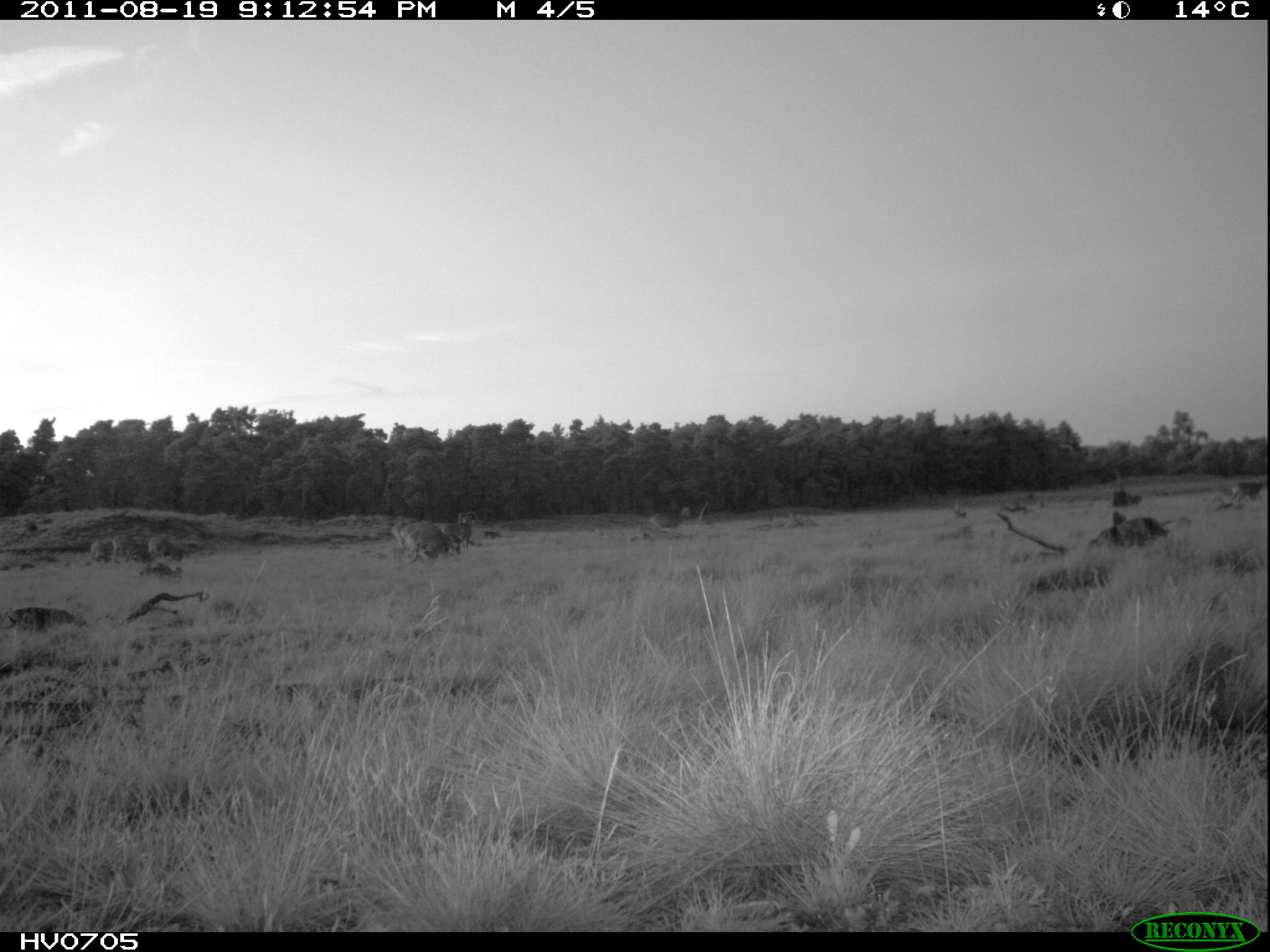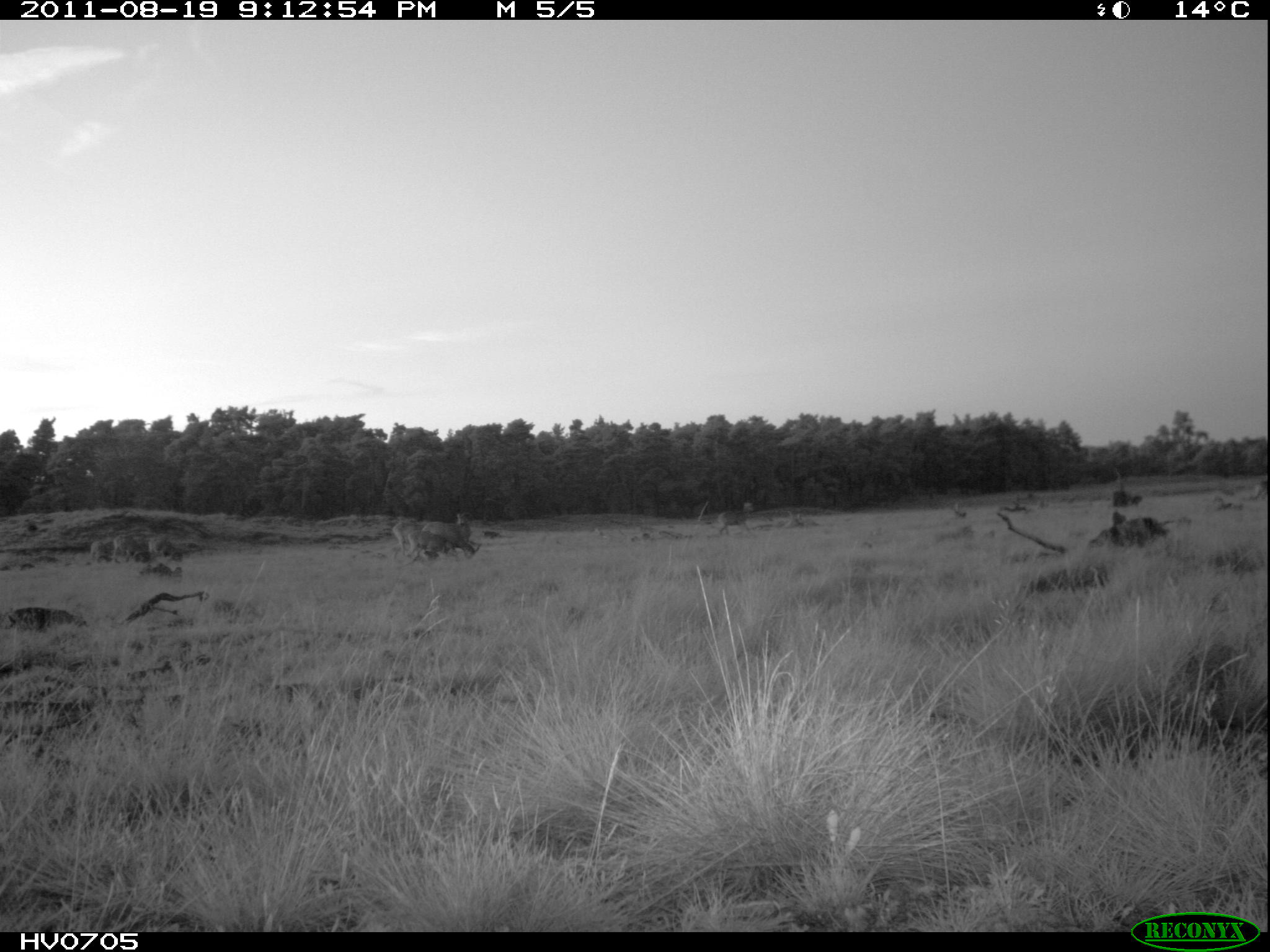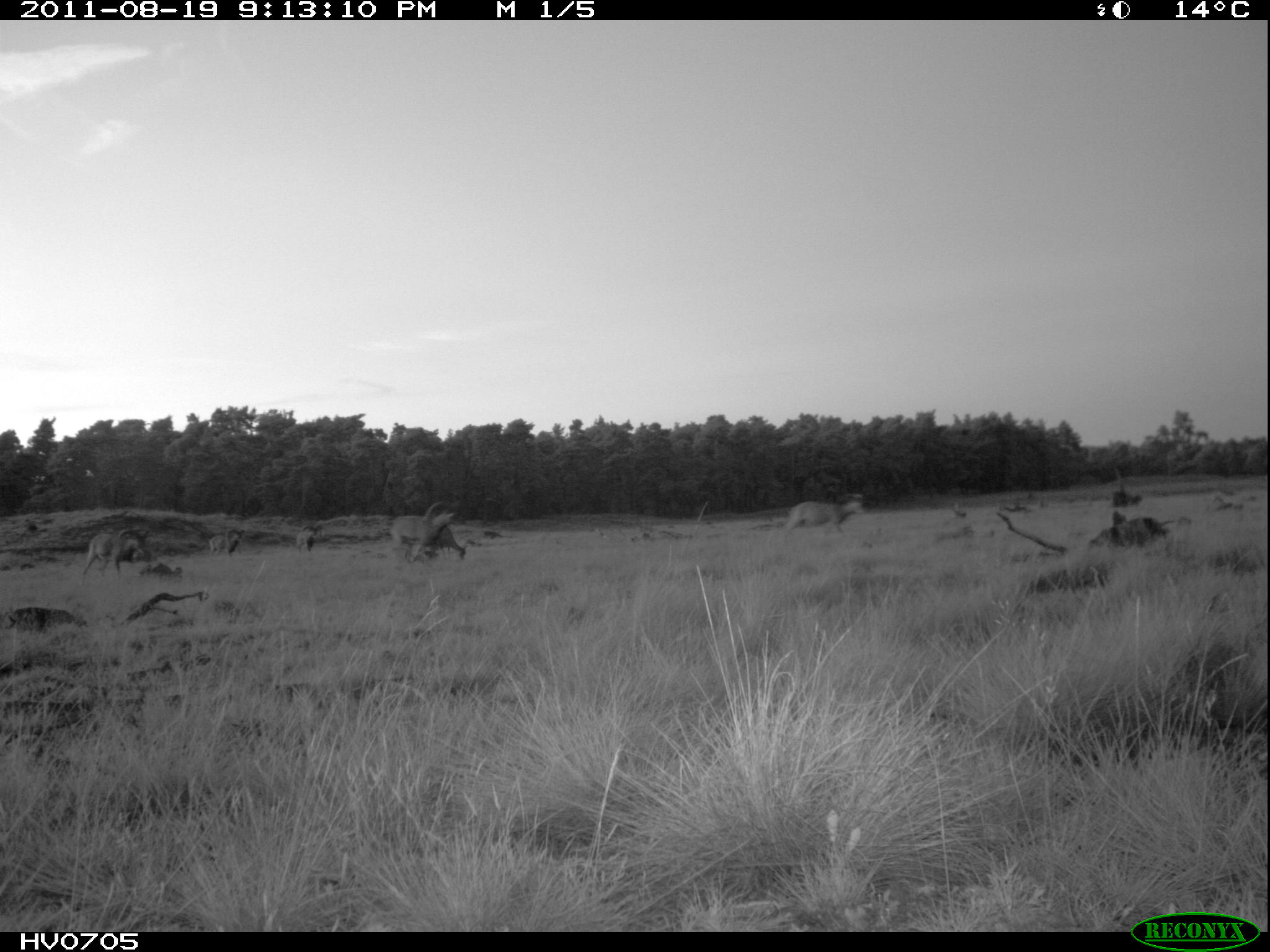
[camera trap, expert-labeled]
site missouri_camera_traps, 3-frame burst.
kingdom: Animalia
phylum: Chordata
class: Mammalia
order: Artiodactyla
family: Bovidae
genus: Ovis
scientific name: Ovis ammon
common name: mouflon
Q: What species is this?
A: Mouflon (Ovis ammon).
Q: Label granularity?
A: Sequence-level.